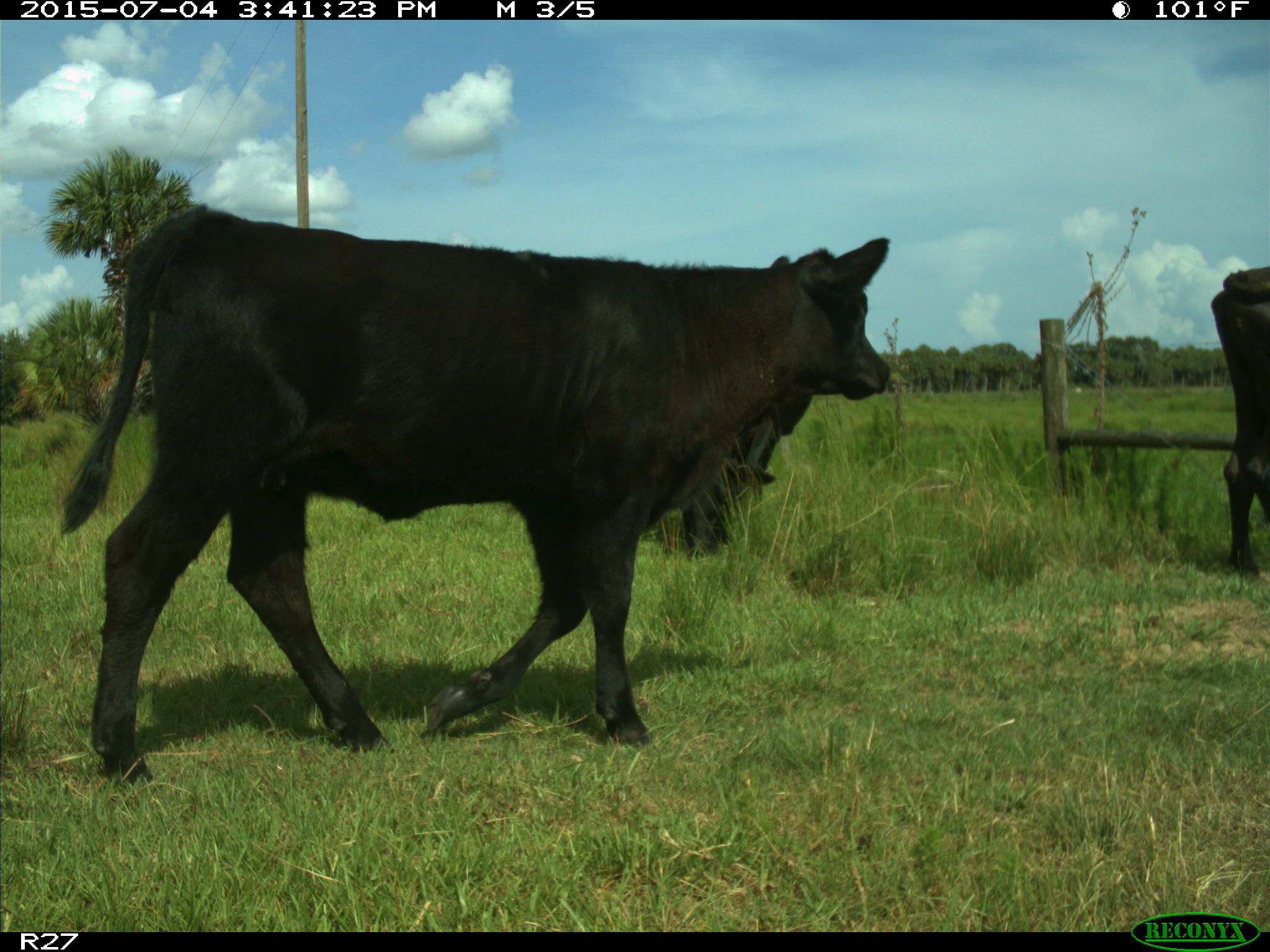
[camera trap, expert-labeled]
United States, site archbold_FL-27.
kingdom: Animalia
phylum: Chordata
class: Mammalia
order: Artiodactyla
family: Bovidae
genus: Bos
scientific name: Bos taurus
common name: domestic cow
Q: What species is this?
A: Bos taurus (domestic cow).